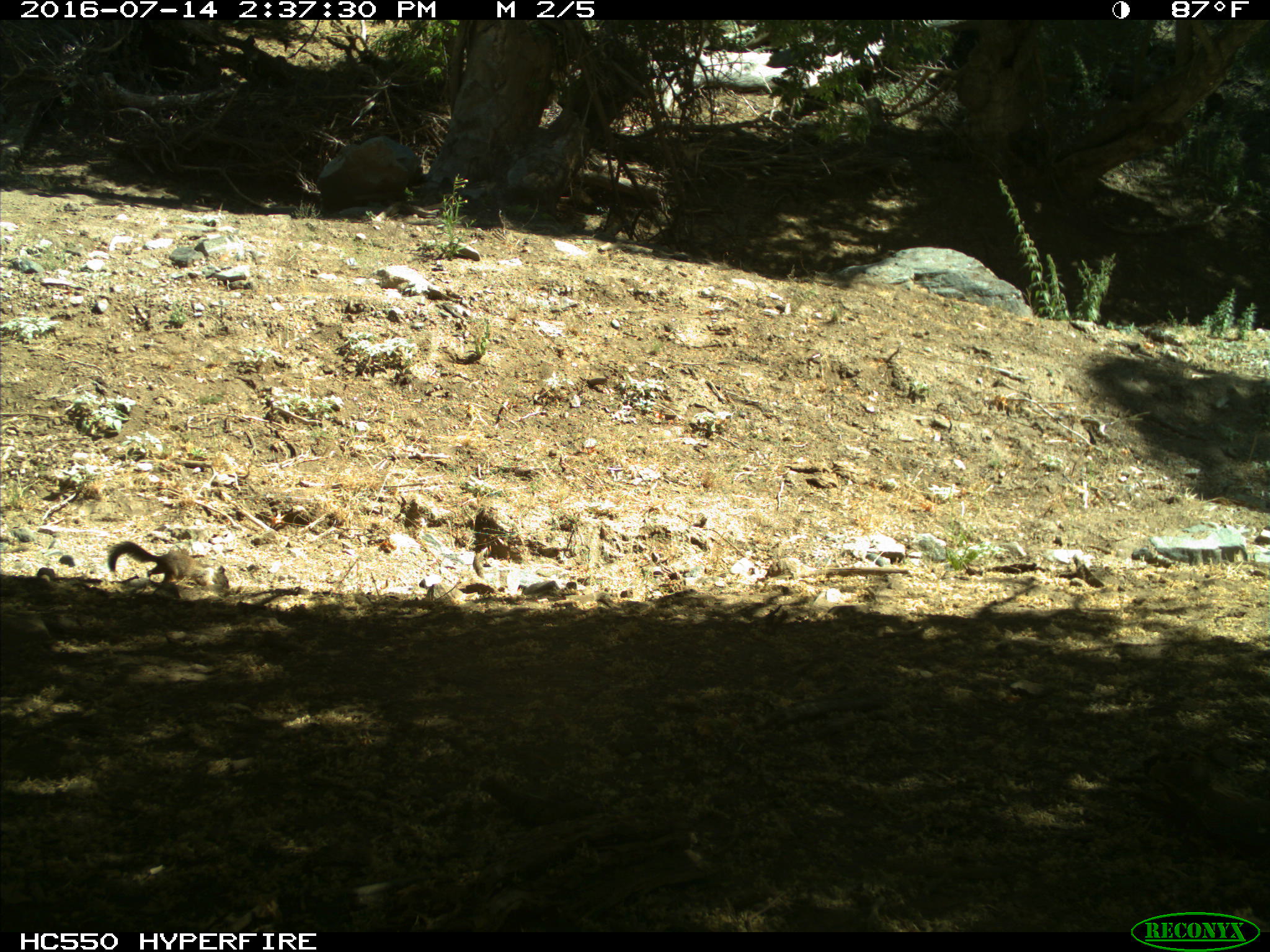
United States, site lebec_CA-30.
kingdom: Animalia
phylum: Chordata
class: Mammalia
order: Rodentia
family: Sciuridae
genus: Otospermophilus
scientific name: Otospermophilus beecheyi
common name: california ground squirrel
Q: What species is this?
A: Otospermophilus beecheyi (california ground squirrel).